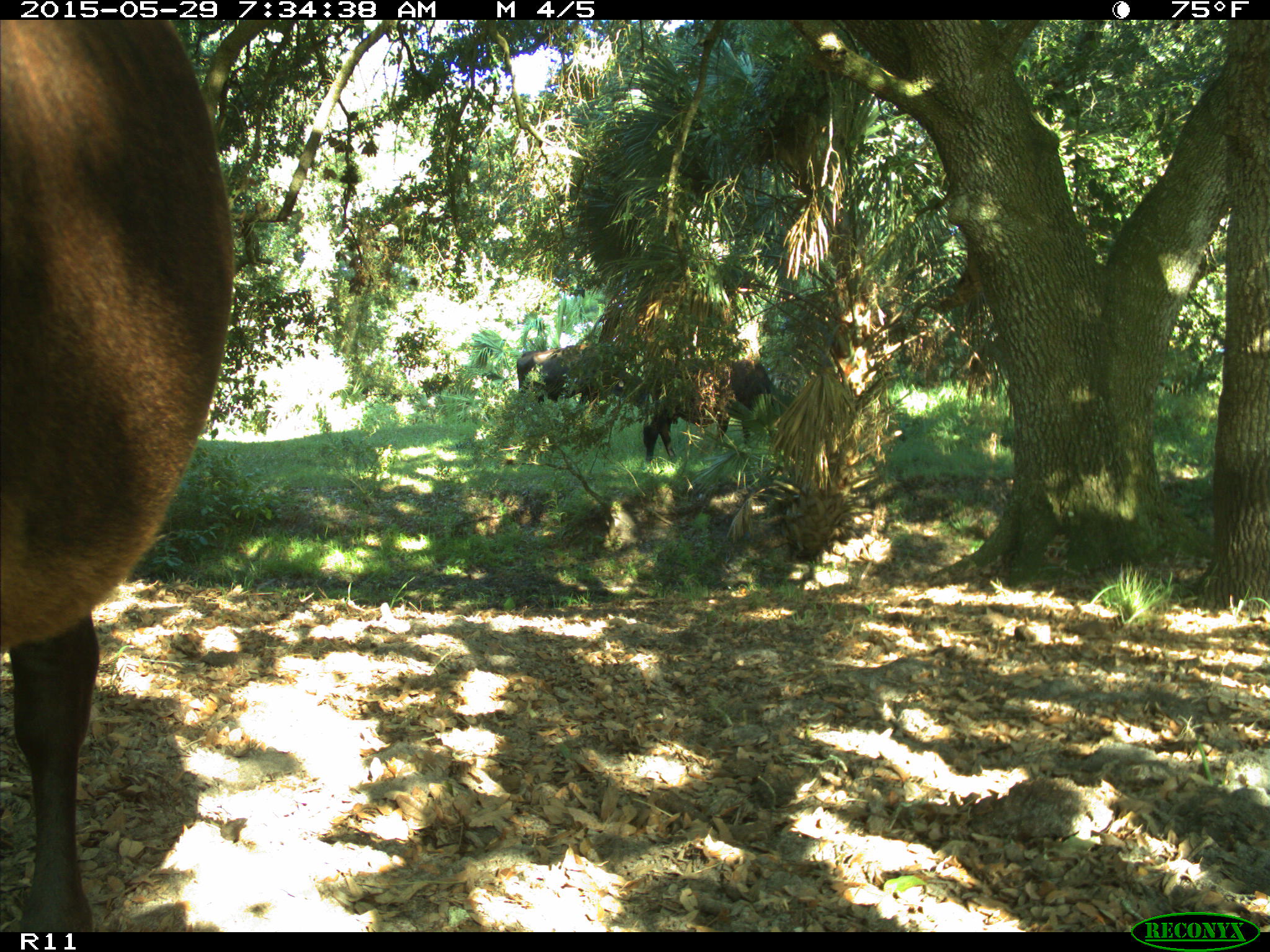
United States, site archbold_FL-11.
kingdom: Animalia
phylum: Chordata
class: Mammalia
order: Artiodactyla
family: Bovidae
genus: Bos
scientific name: Bos taurus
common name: domestic cow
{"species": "Bos taurus (domestic cow)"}